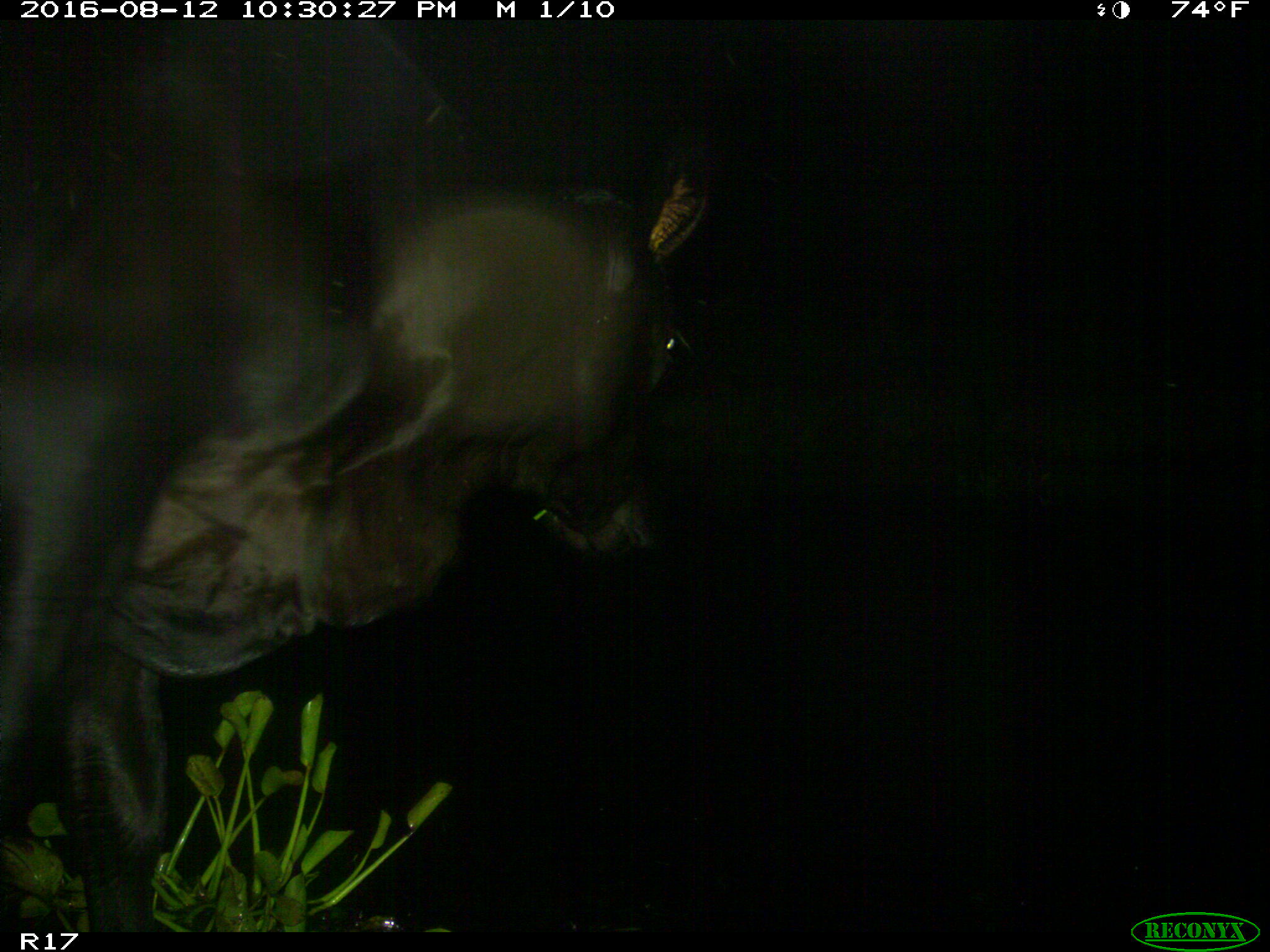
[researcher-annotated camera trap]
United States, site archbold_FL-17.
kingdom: Animalia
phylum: Chordata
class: Mammalia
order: Artiodactyla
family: Bovidae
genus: Bos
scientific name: Bos taurus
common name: domestic cow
Bos taurus (domestic cow).